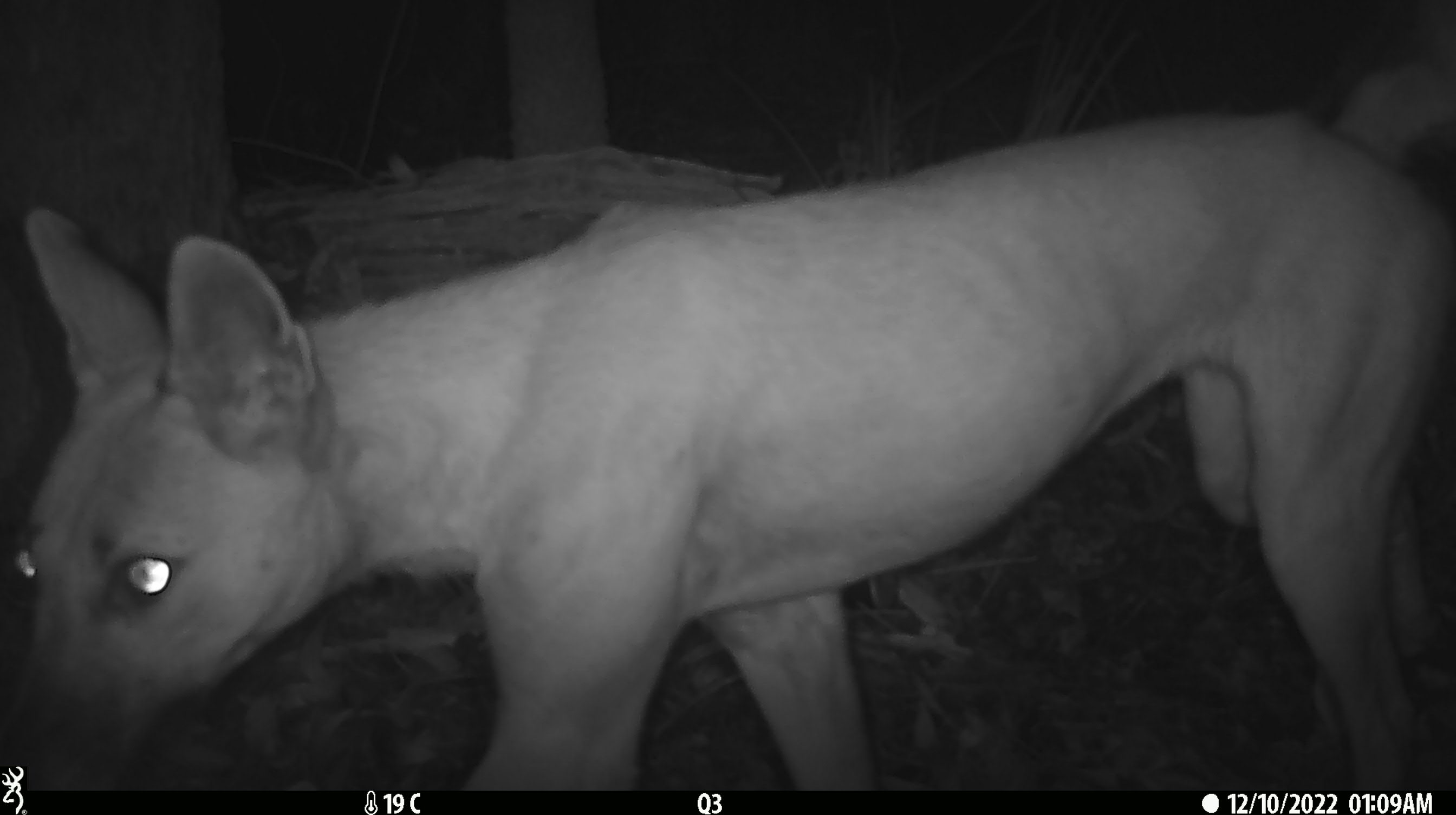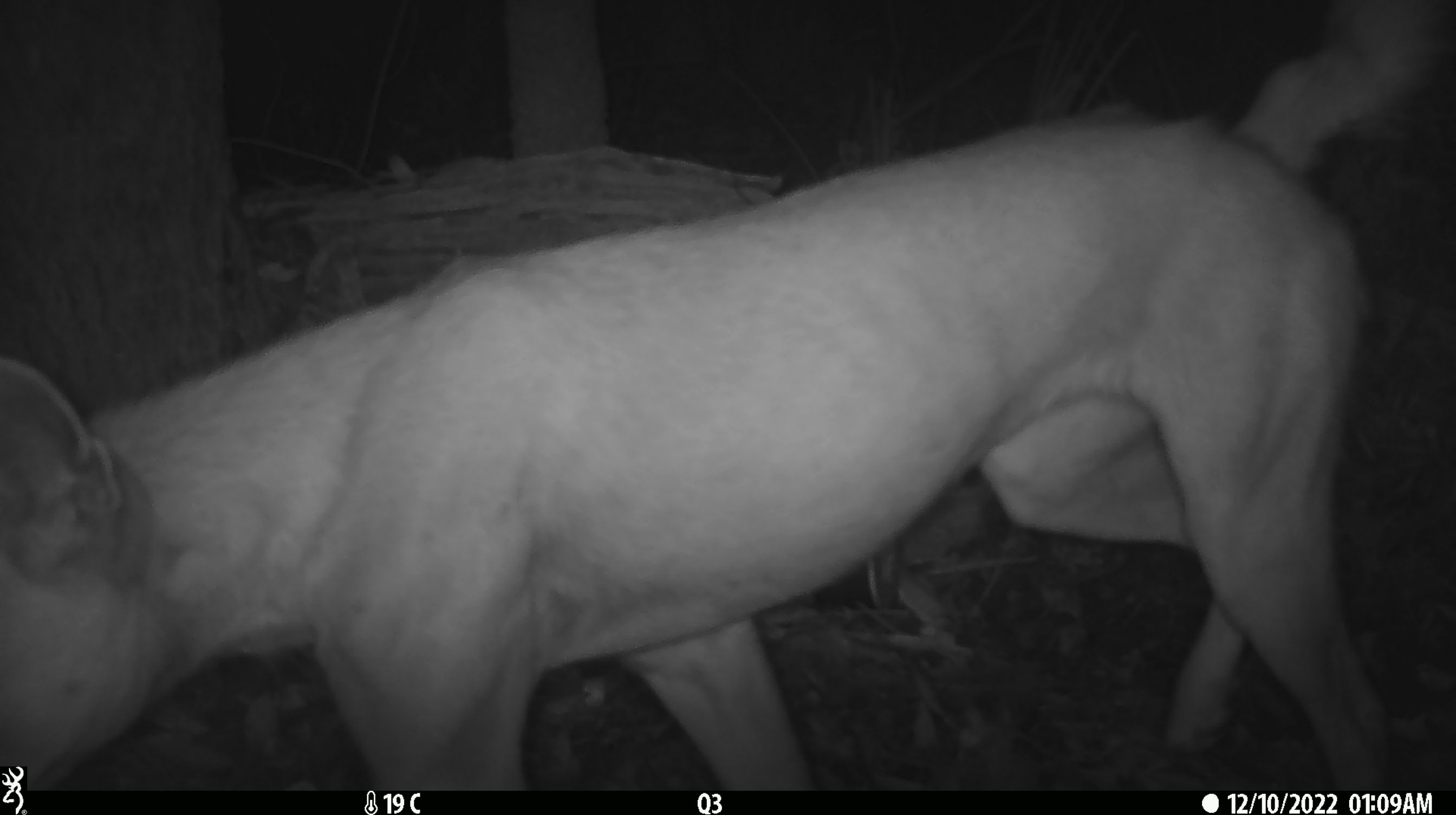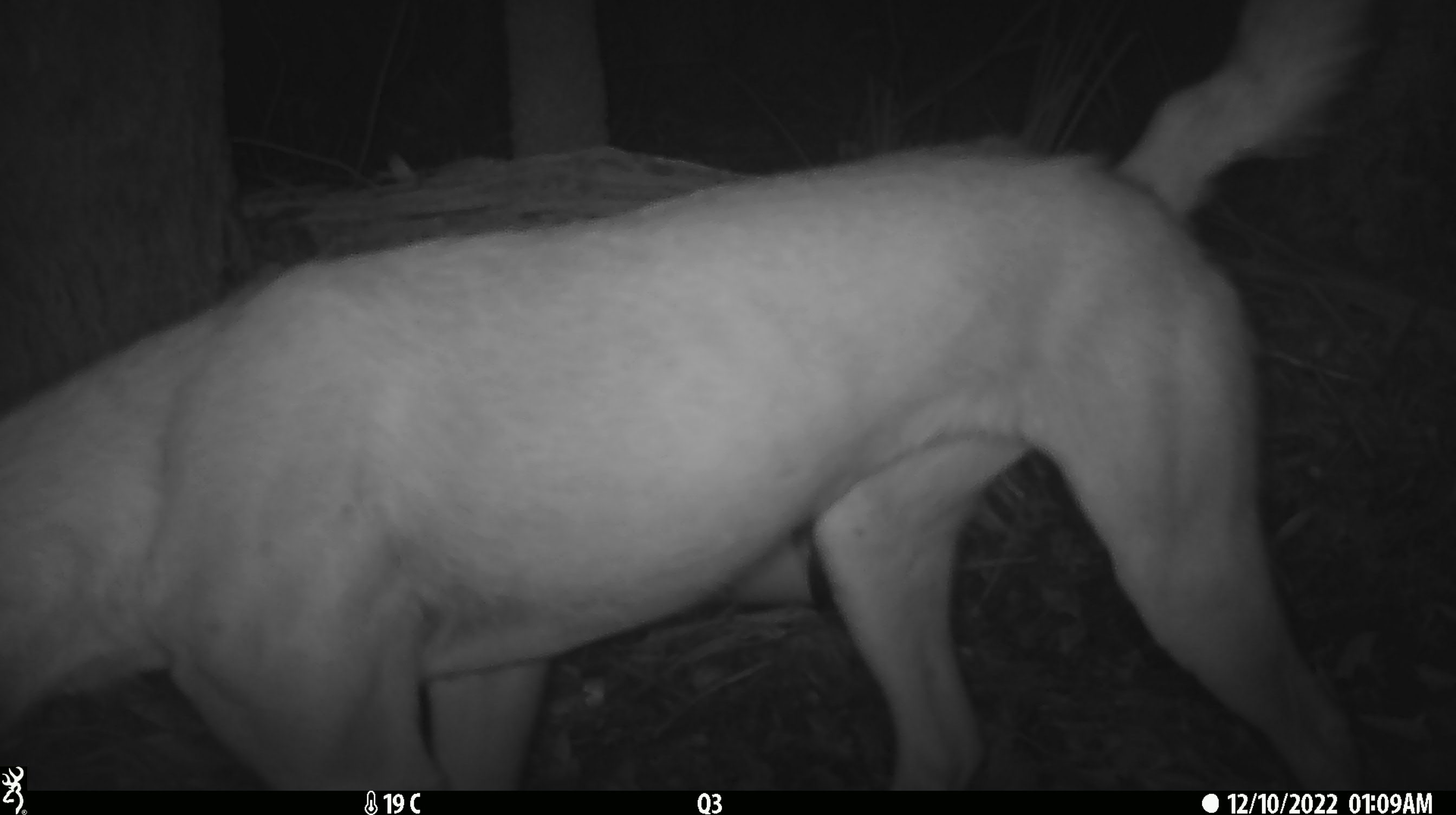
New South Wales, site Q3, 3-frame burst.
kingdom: Animalia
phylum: Chordata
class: Mammalia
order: Carnivora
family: Canidae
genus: Canis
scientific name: Canis familiaris dingo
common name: dingo